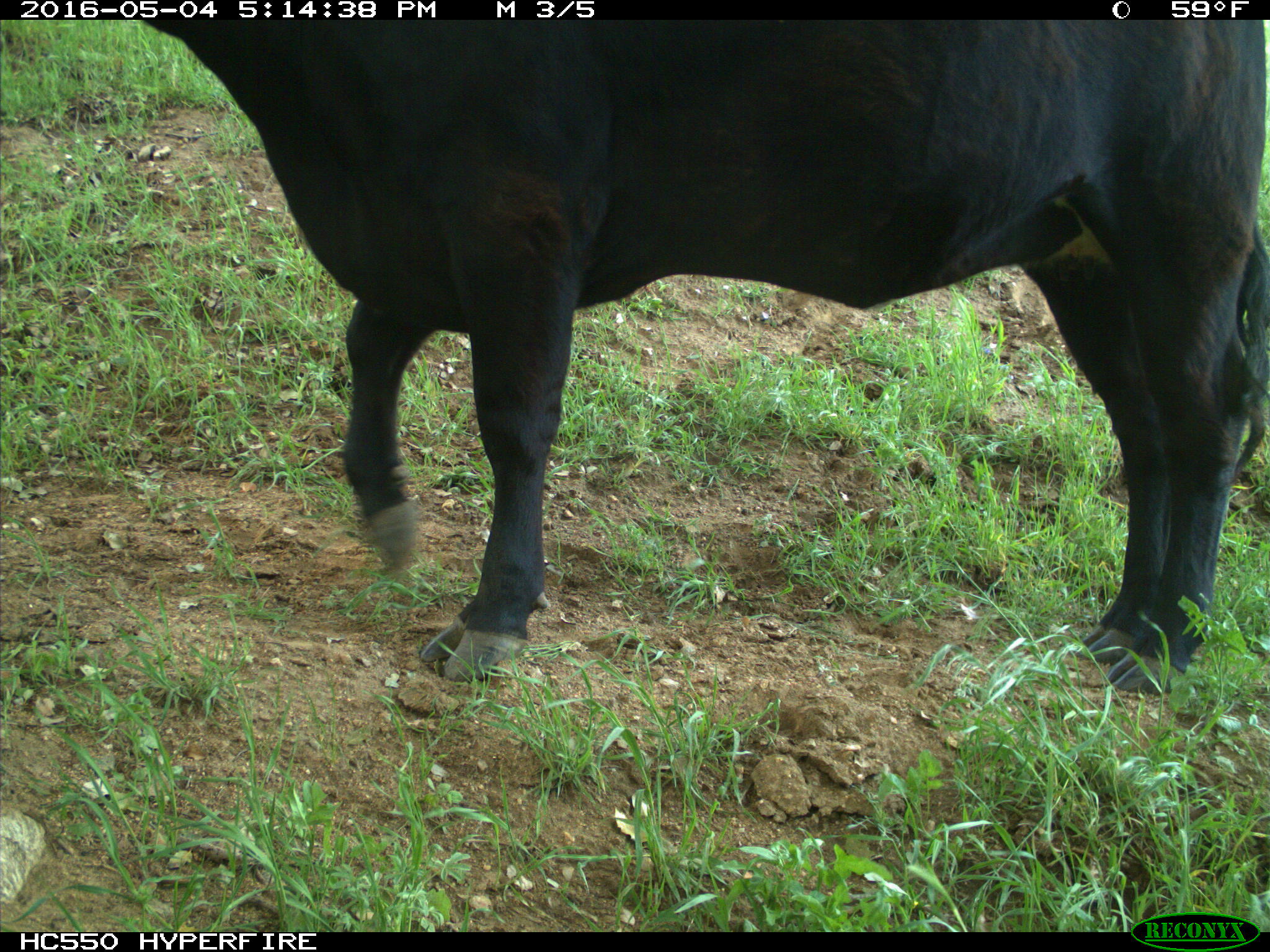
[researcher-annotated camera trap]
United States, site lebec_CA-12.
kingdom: Animalia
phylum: Chordata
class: Mammalia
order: Artiodactyla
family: Bovidae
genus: Bos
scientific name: Bos taurus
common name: domestic cow